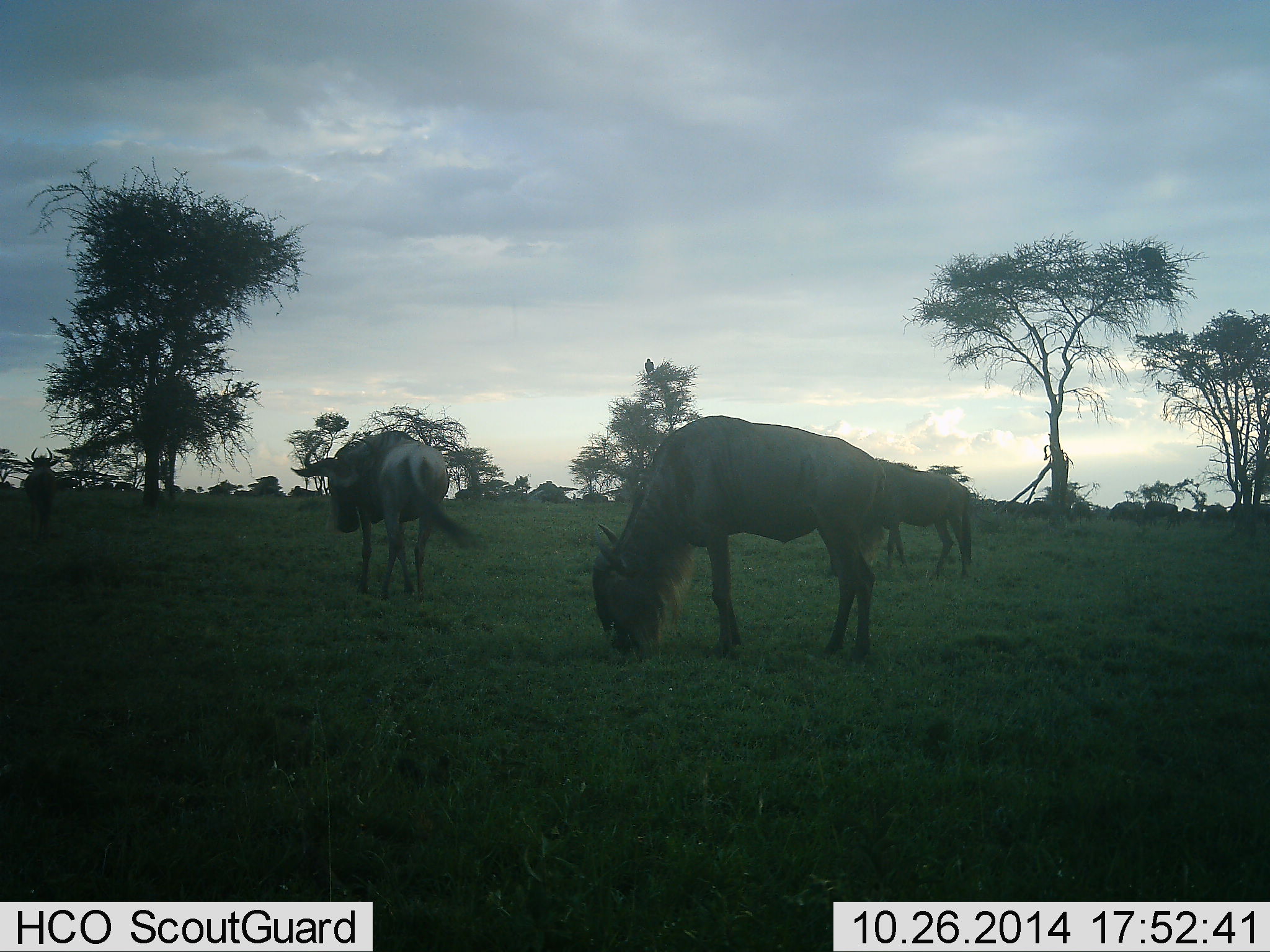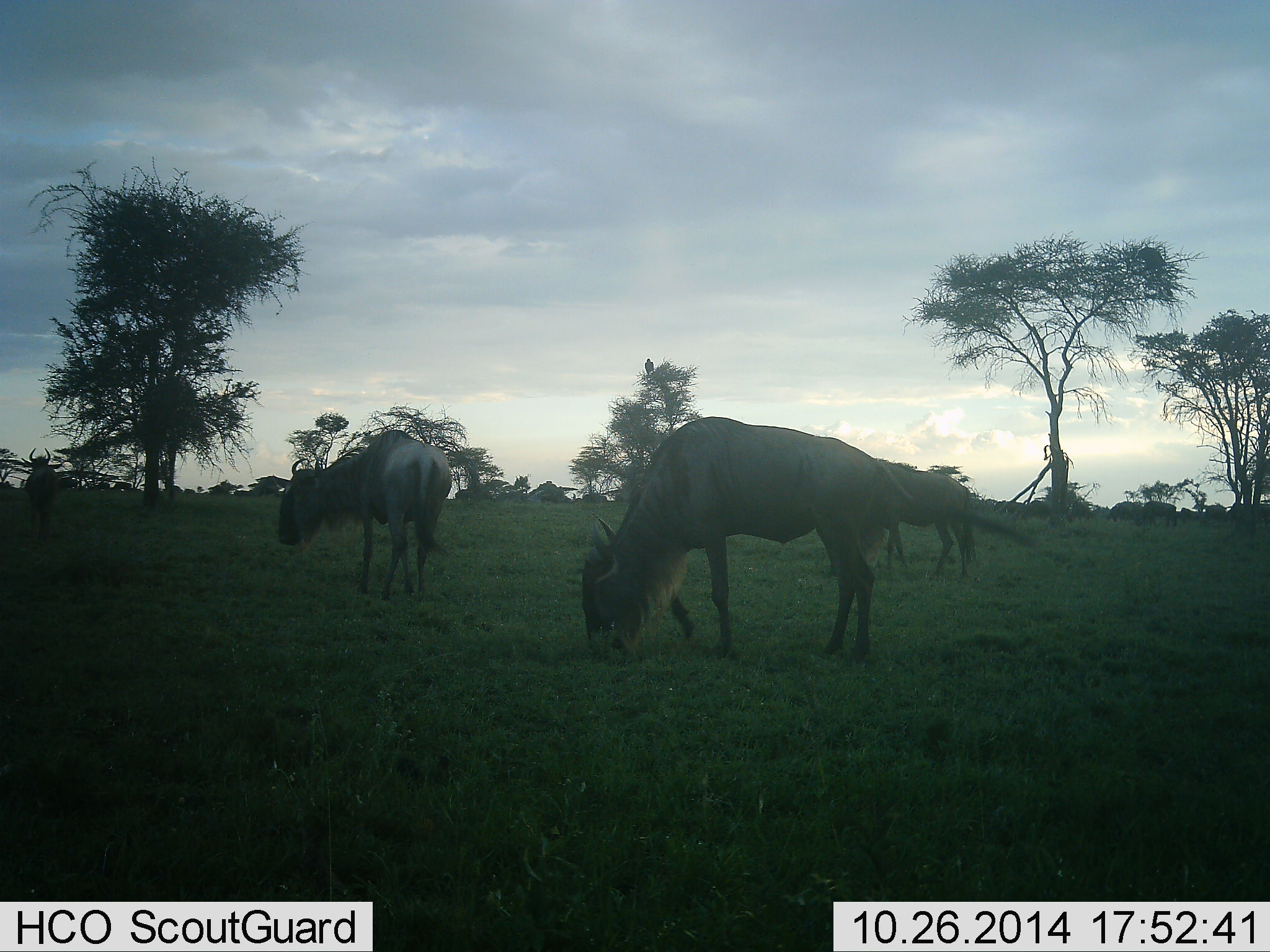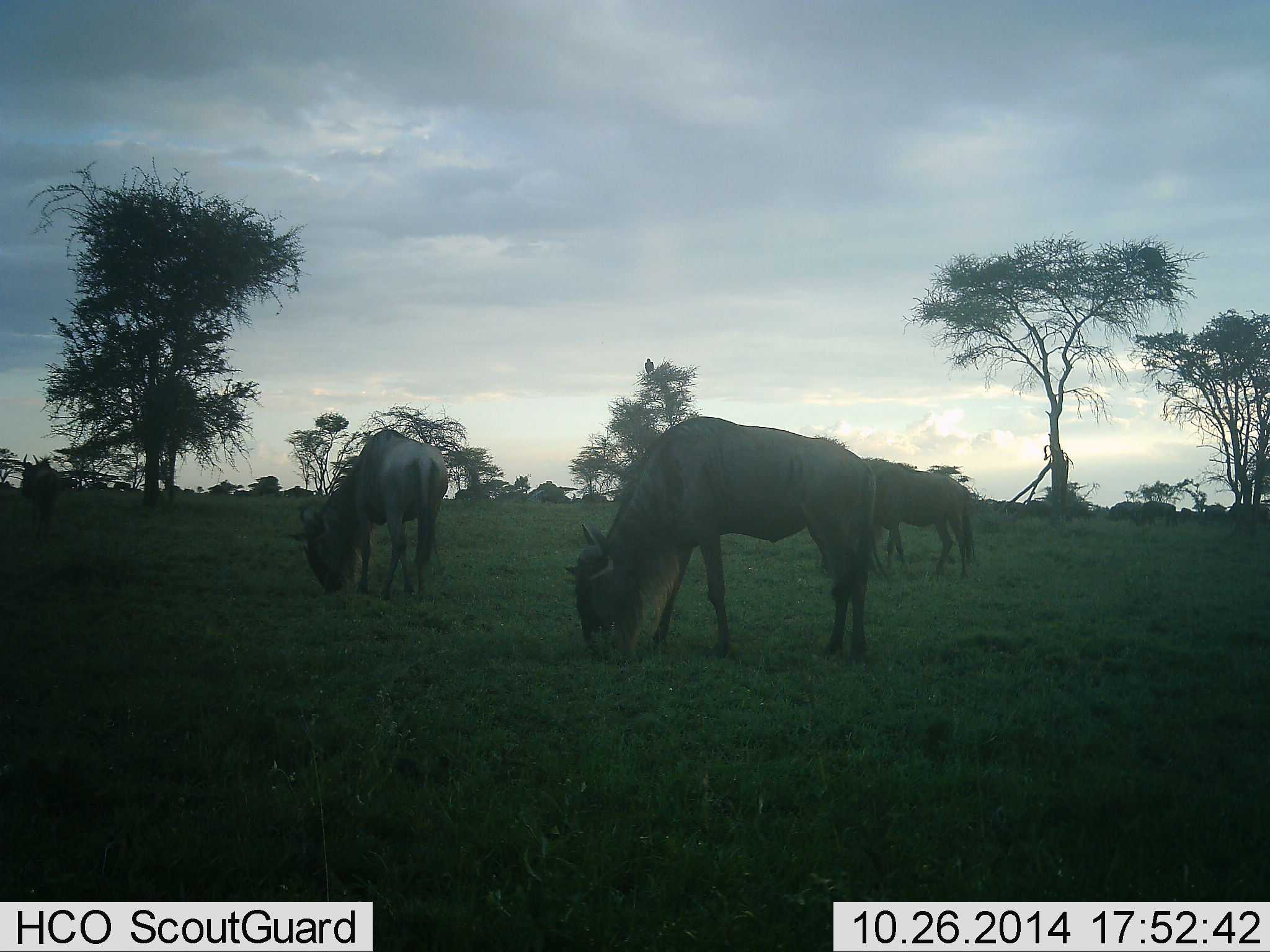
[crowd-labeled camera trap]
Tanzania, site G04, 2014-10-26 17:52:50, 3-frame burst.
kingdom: Animalia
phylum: Chordata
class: Mammalia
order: Artiodactyla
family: Bovidae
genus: Connochaetes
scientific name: Connochaetes taurinus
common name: blue wildebeest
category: wildebeest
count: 4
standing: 30%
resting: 0%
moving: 10%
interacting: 0%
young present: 0%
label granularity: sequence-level